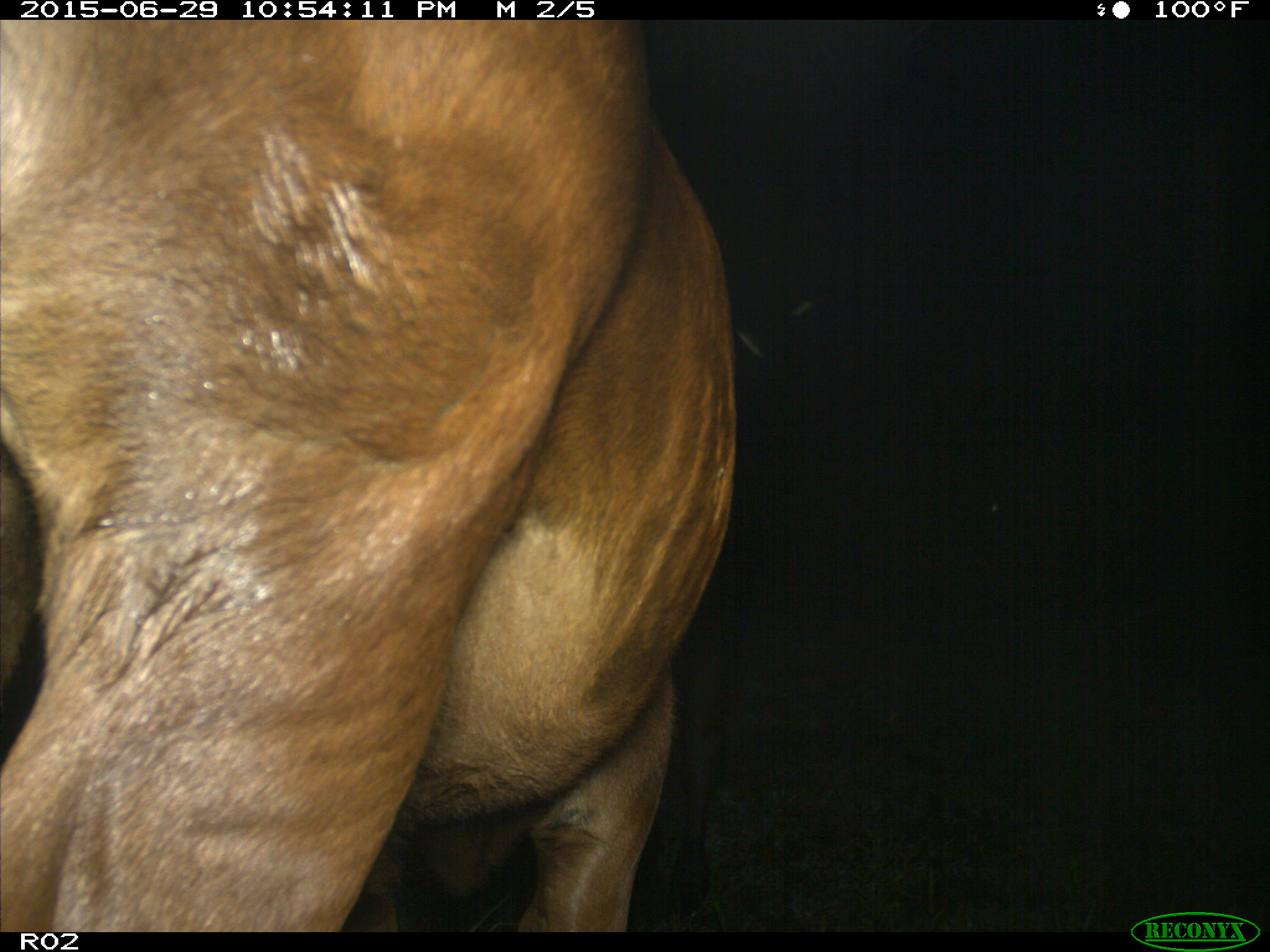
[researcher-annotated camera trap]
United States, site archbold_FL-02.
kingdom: Animalia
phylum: Chordata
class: Mammalia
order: Artiodactyla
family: Bovidae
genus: Bos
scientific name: Bos taurus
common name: domestic cow